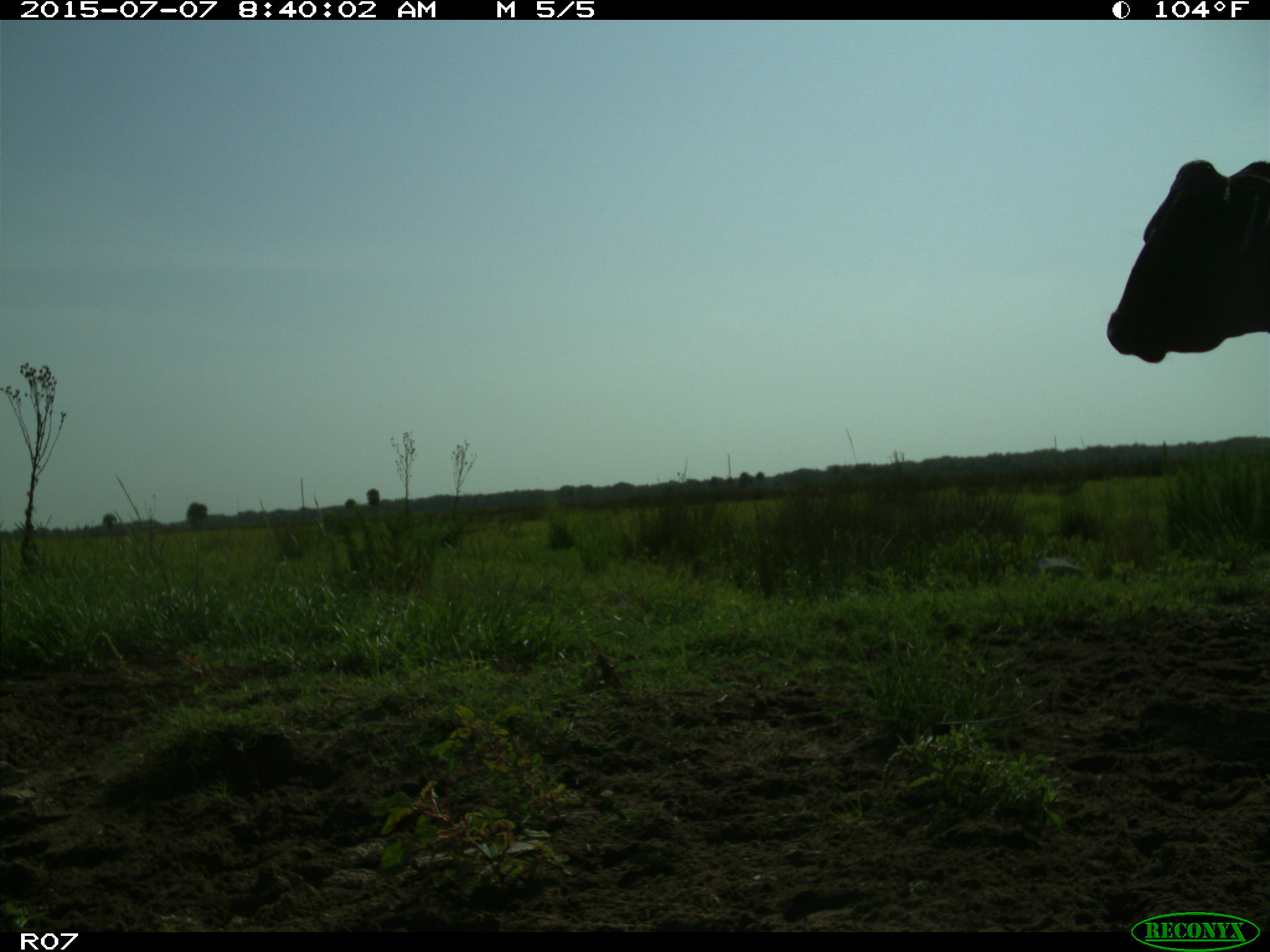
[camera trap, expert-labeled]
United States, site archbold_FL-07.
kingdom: Animalia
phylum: Chordata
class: Mammalia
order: Artiodactyla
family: Bovidae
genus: Bos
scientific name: Bos taurus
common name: domestic cow